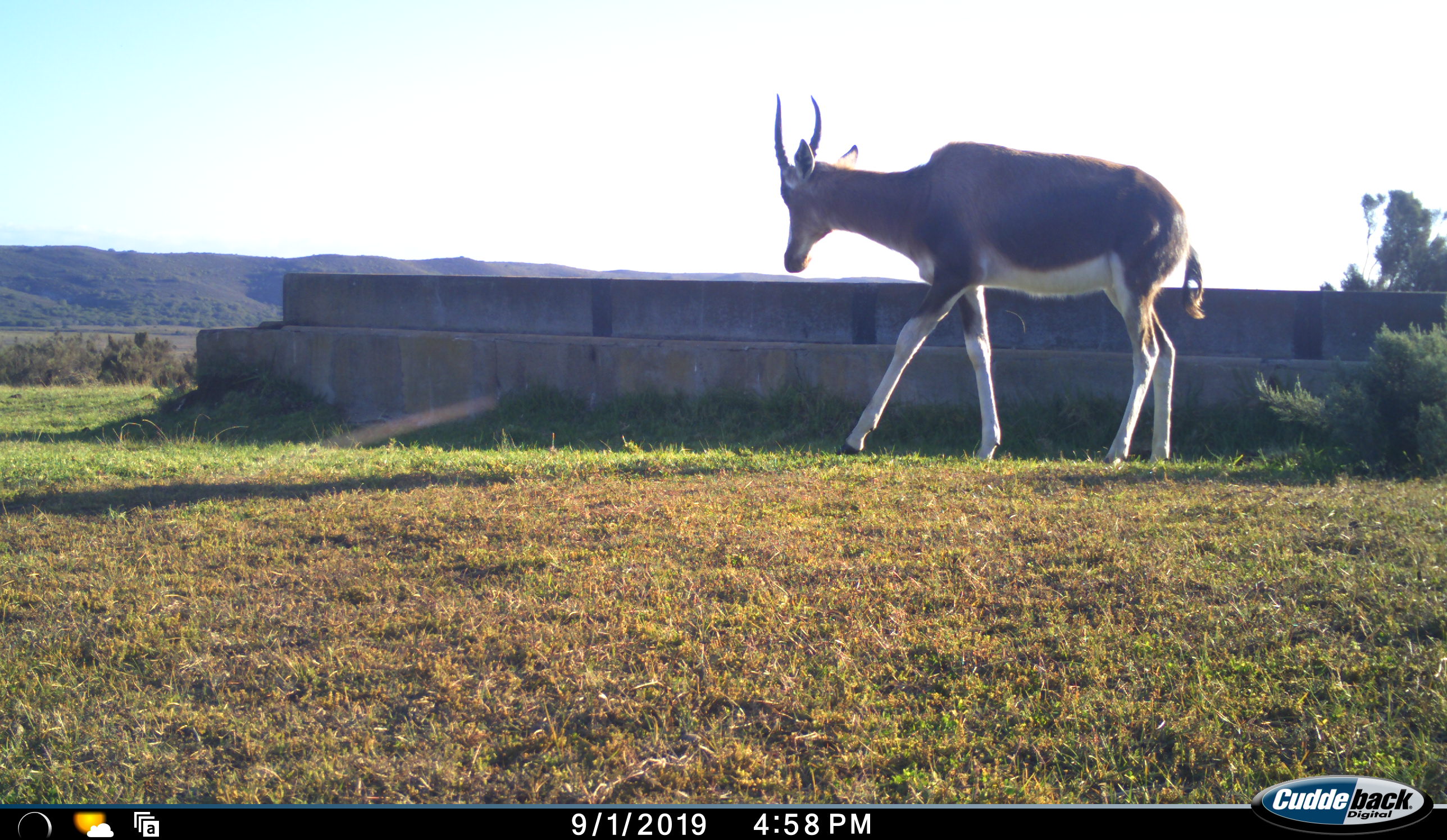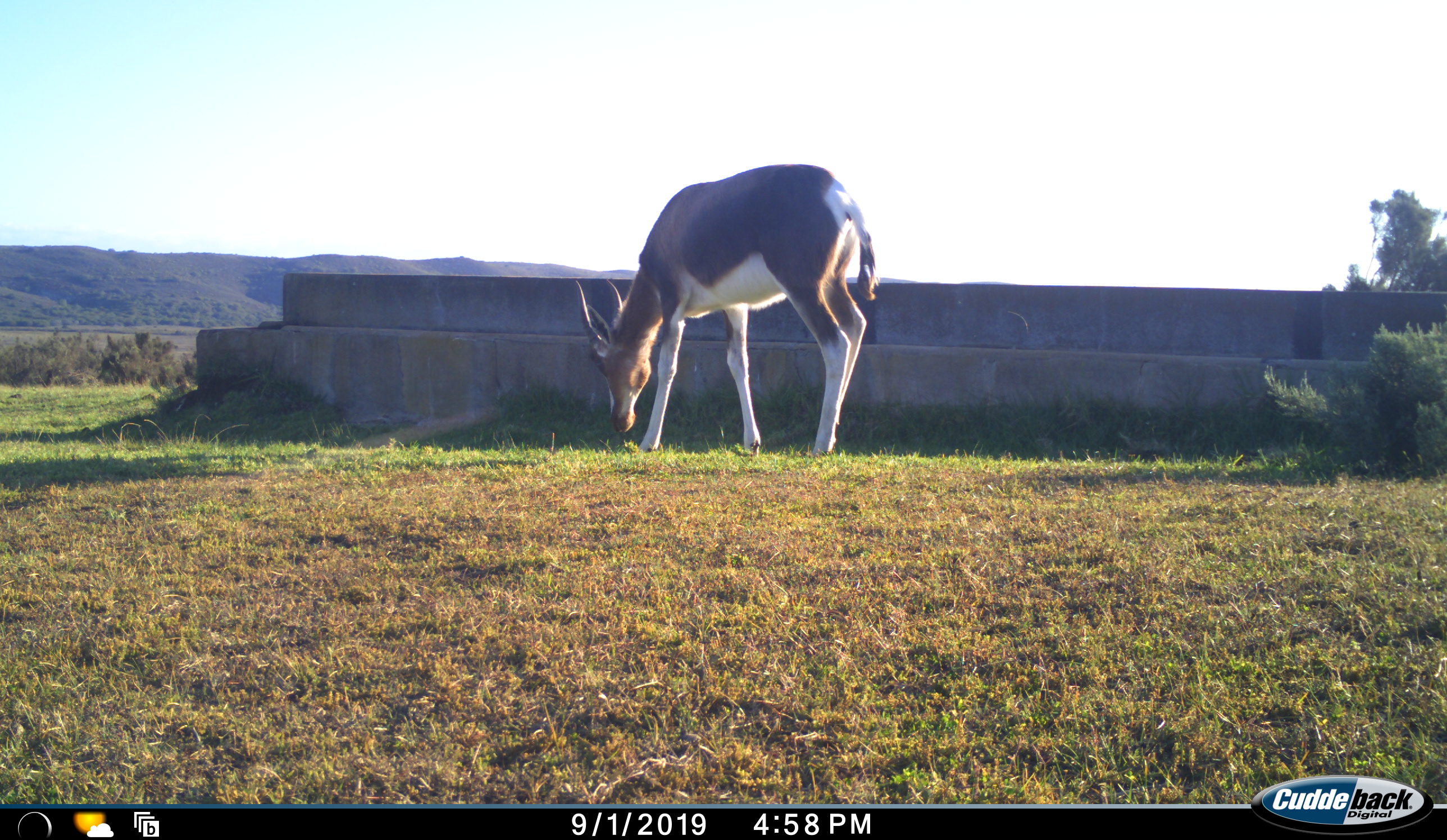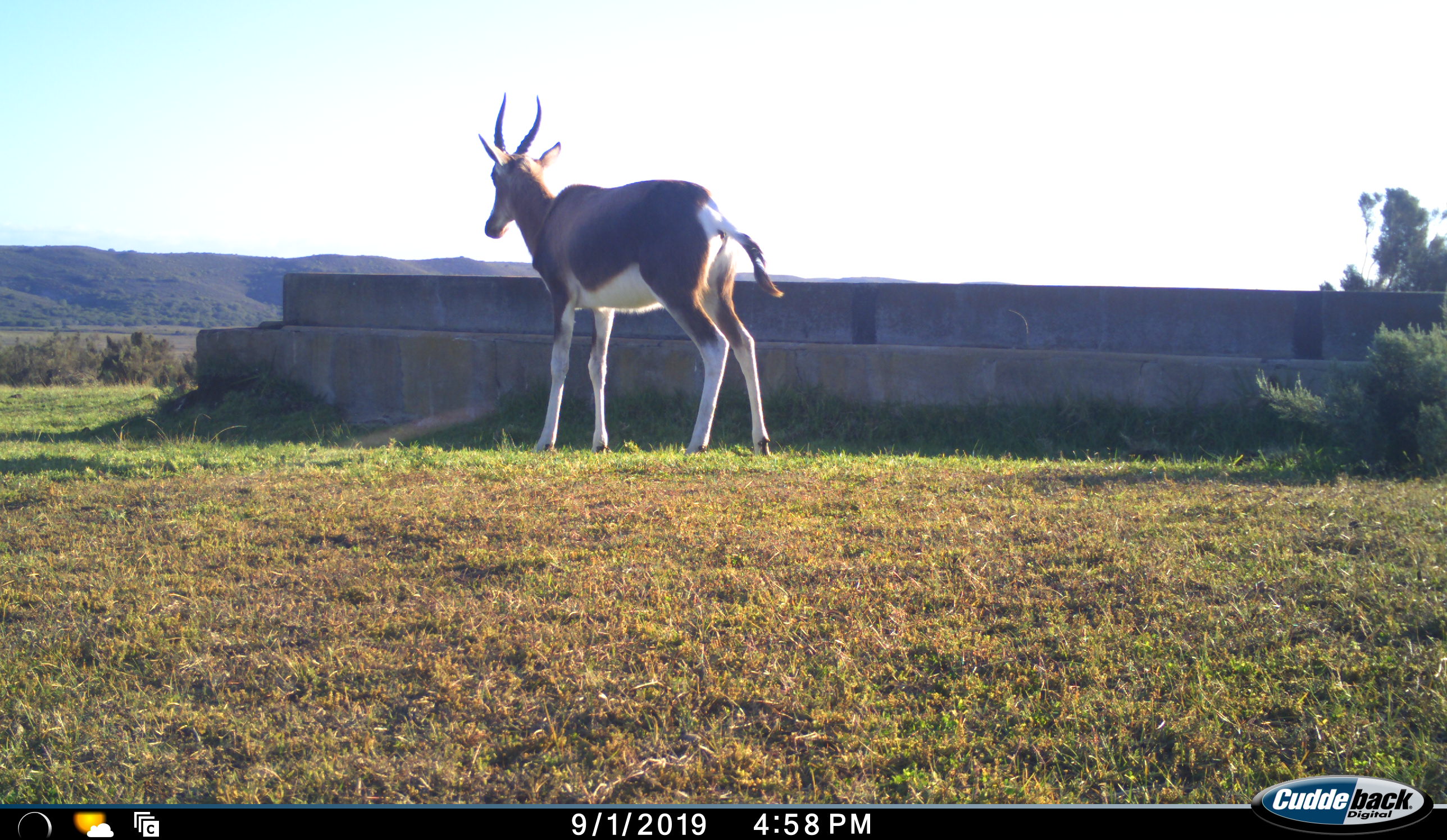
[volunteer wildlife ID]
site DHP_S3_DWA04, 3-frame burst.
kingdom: Animalia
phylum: Chordata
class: Mammalia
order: Artiodactyla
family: Bovidae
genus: Damaliscus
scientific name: Damaliscus pygargus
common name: bontebok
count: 1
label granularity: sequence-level